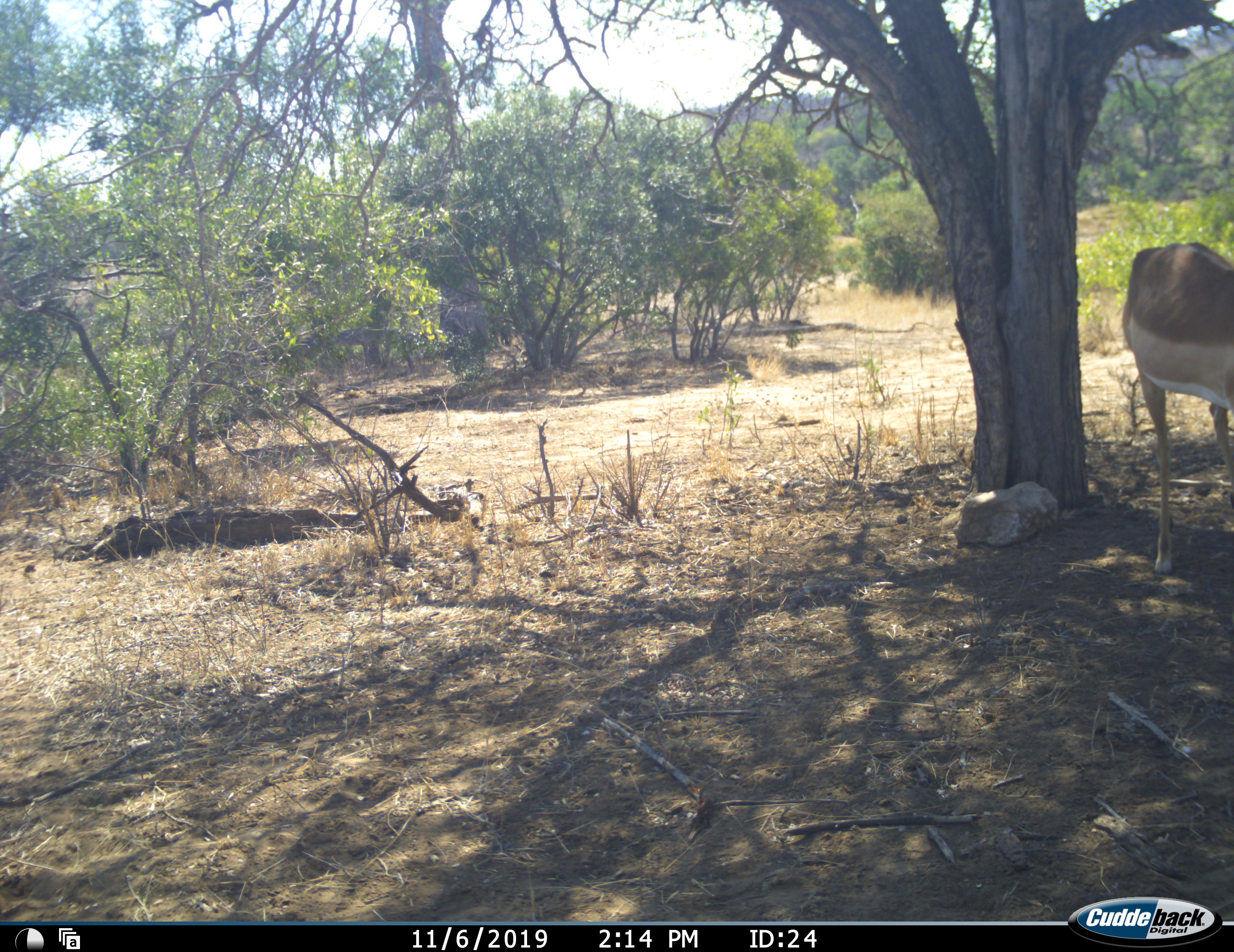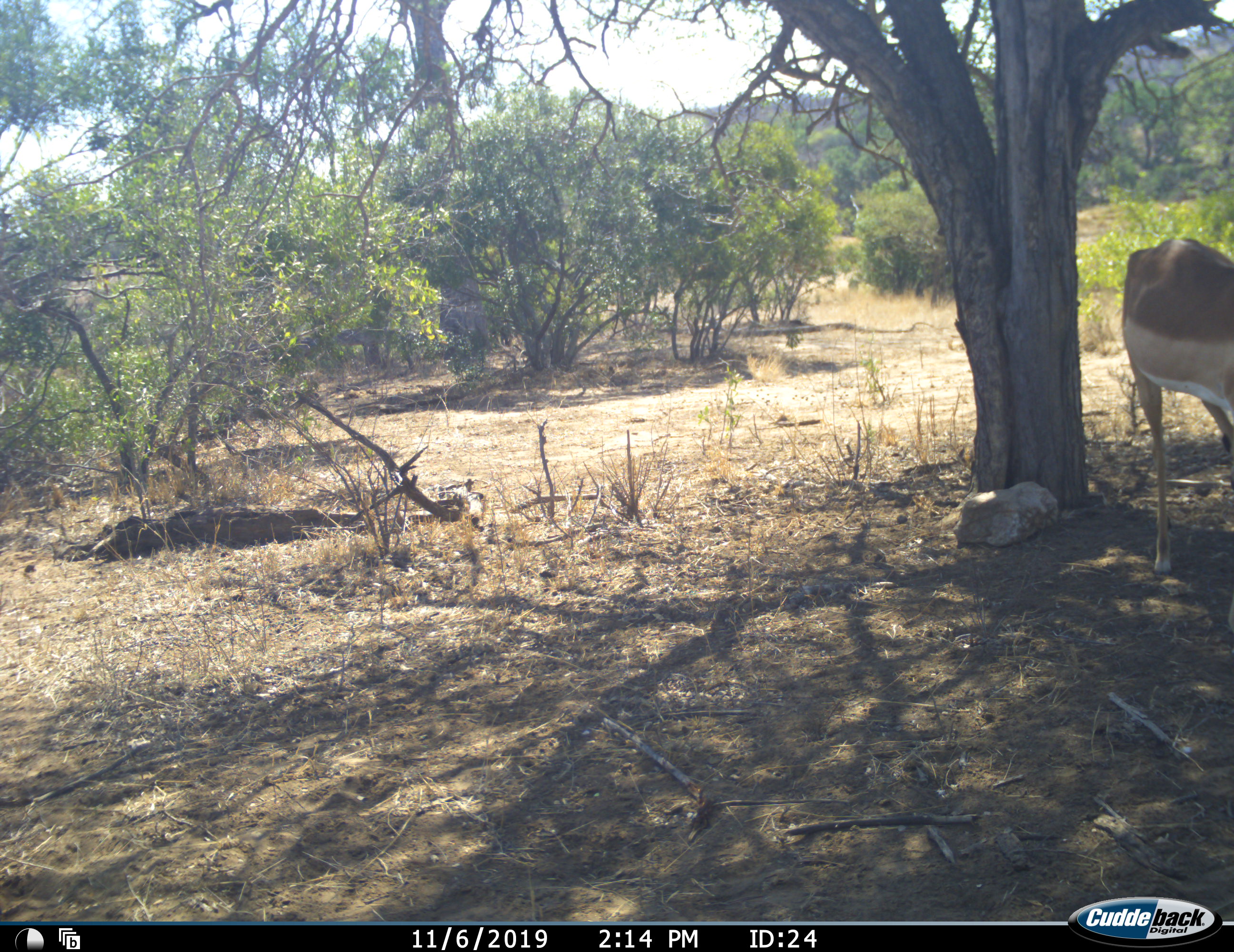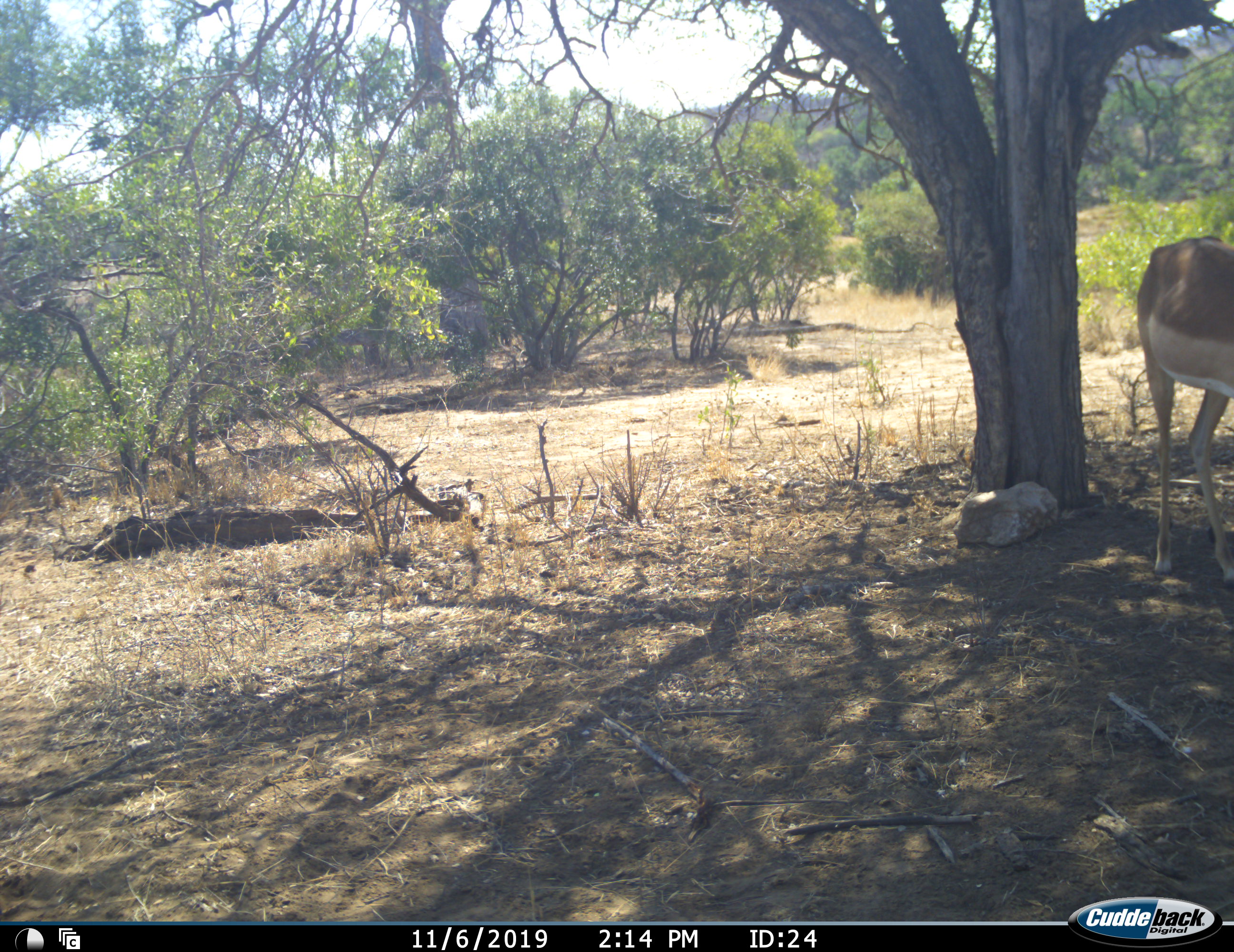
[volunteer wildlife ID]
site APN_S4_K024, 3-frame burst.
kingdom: Animalia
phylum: Chordata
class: Mammalia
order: Artiodactyla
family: Bovidae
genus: Aepyceros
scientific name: Aepyceros melampus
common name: impala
Impala (Aepyceros melampus), count 1. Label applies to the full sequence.